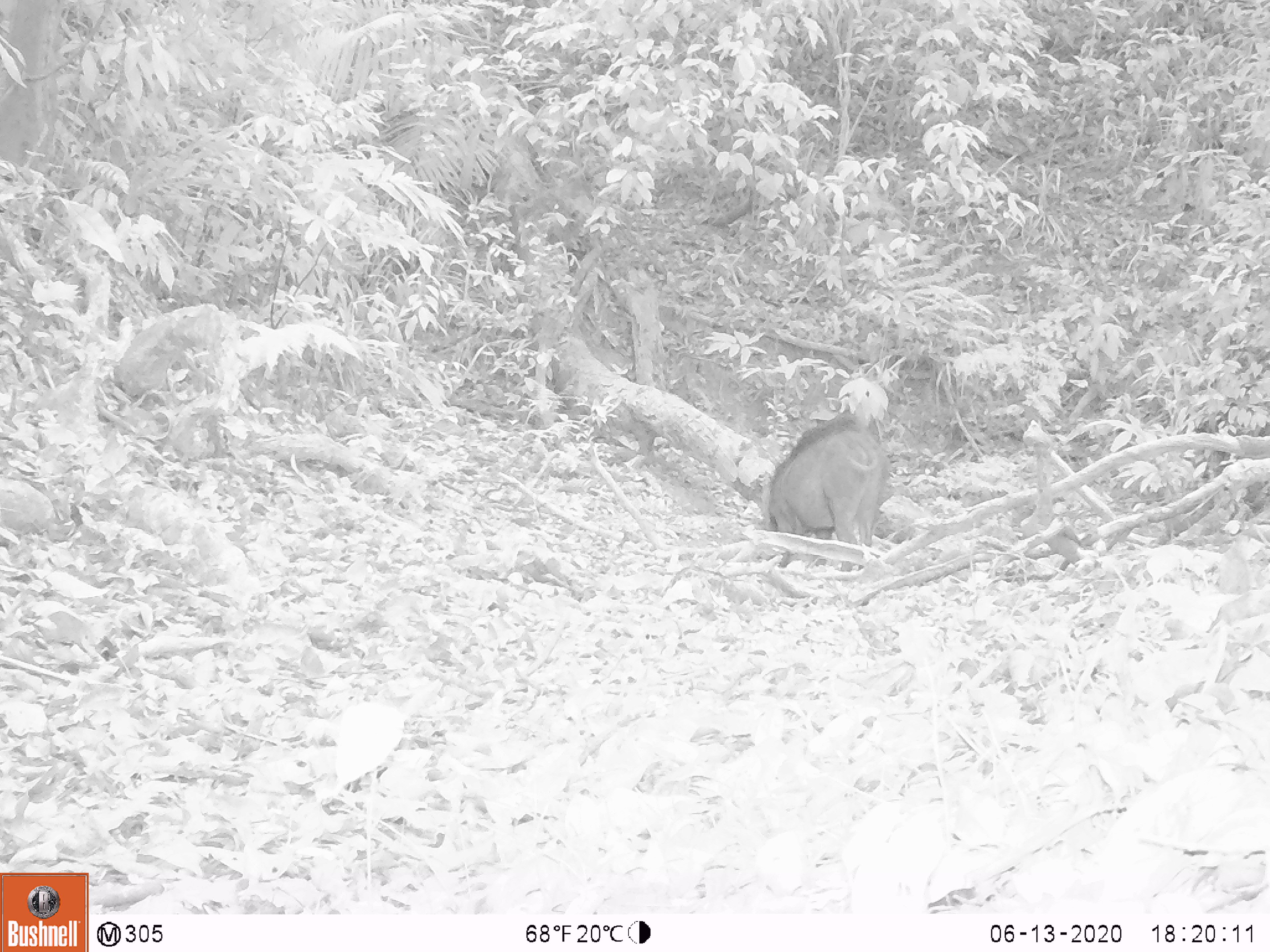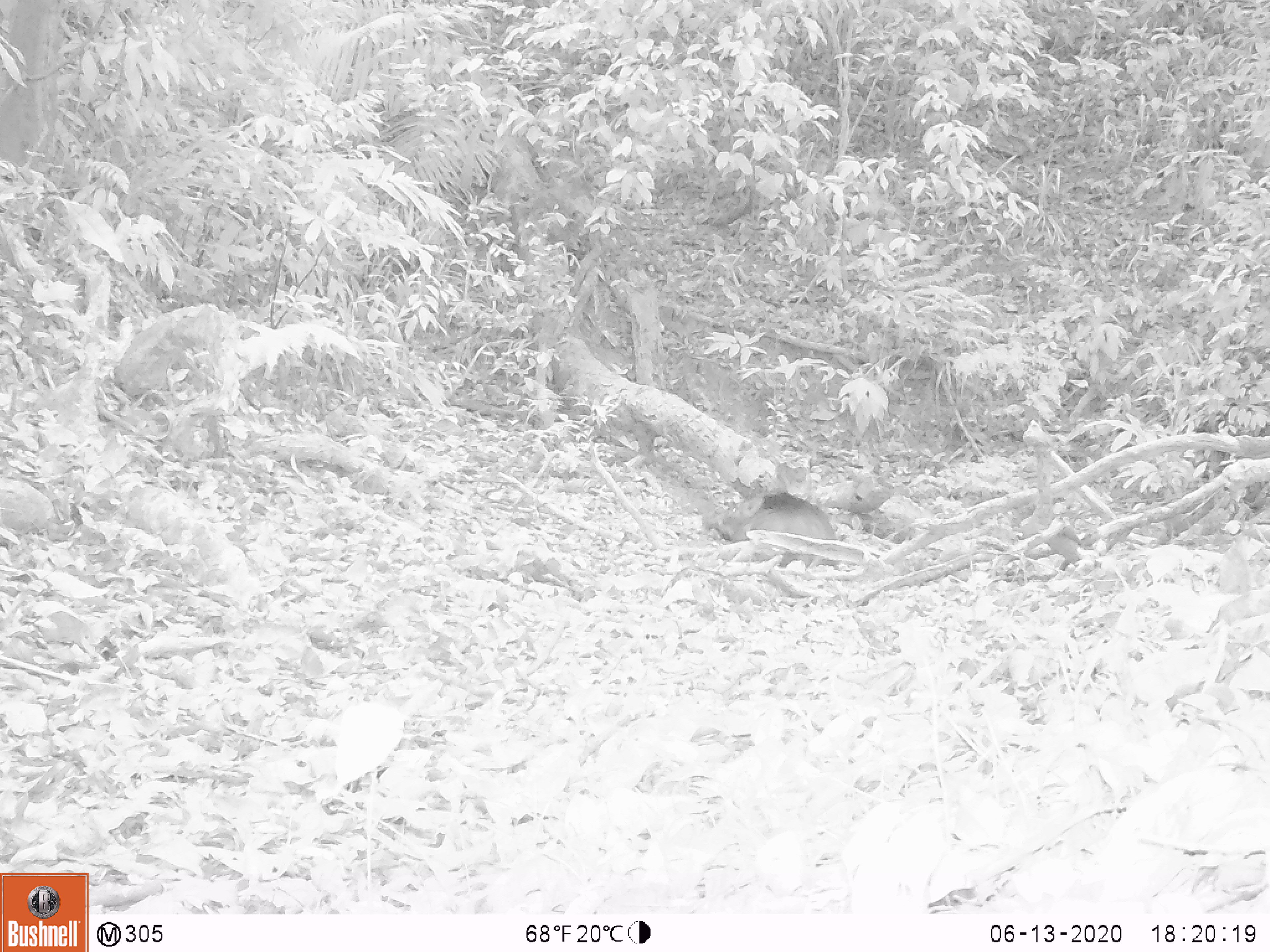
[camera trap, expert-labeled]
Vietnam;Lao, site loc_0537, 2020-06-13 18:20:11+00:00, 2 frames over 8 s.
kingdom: Animalia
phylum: Chordata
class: Mammalia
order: Artiodactyla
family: Suidae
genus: Sus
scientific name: Sus scrofa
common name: eurasian wild pig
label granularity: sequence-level